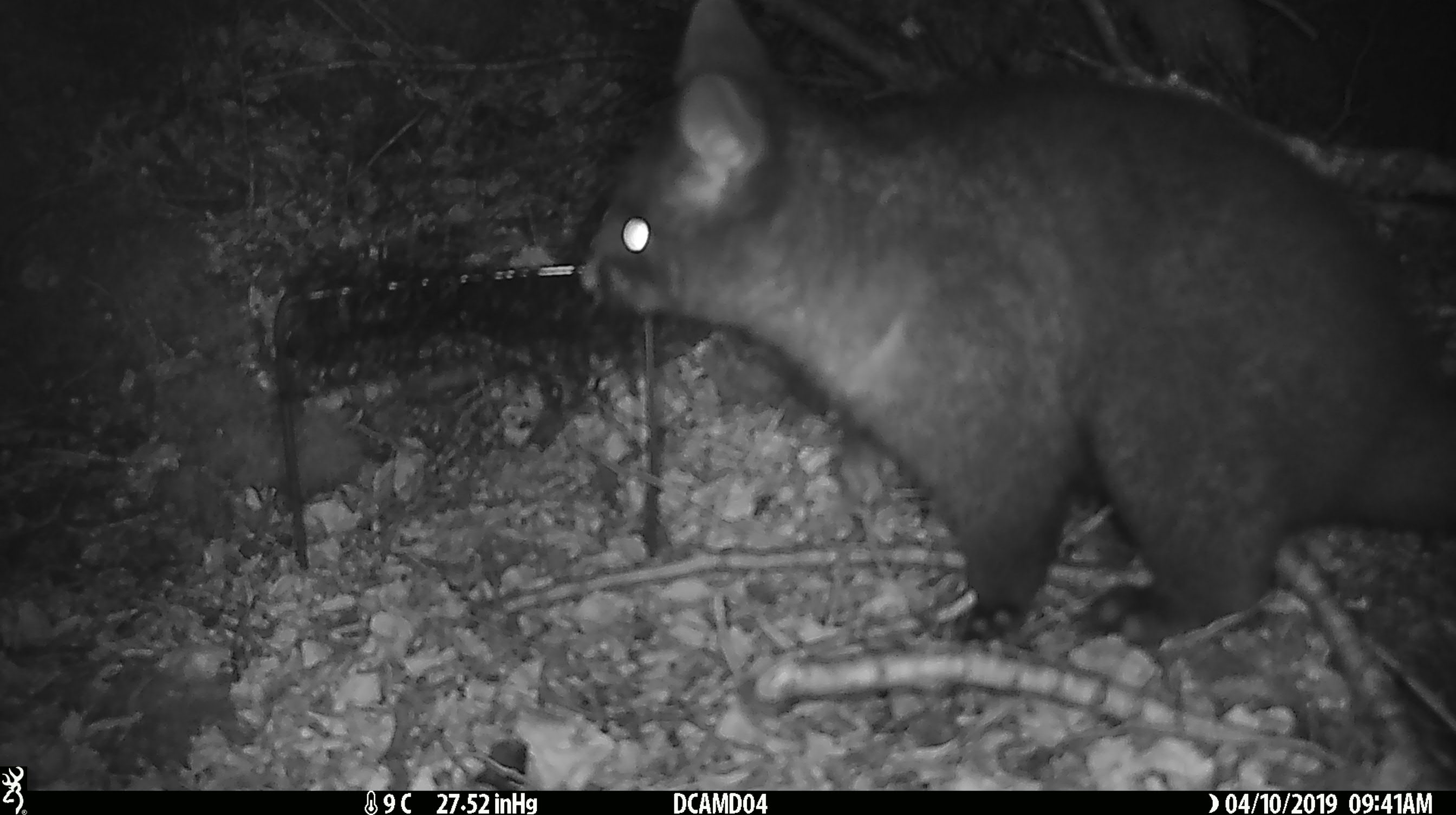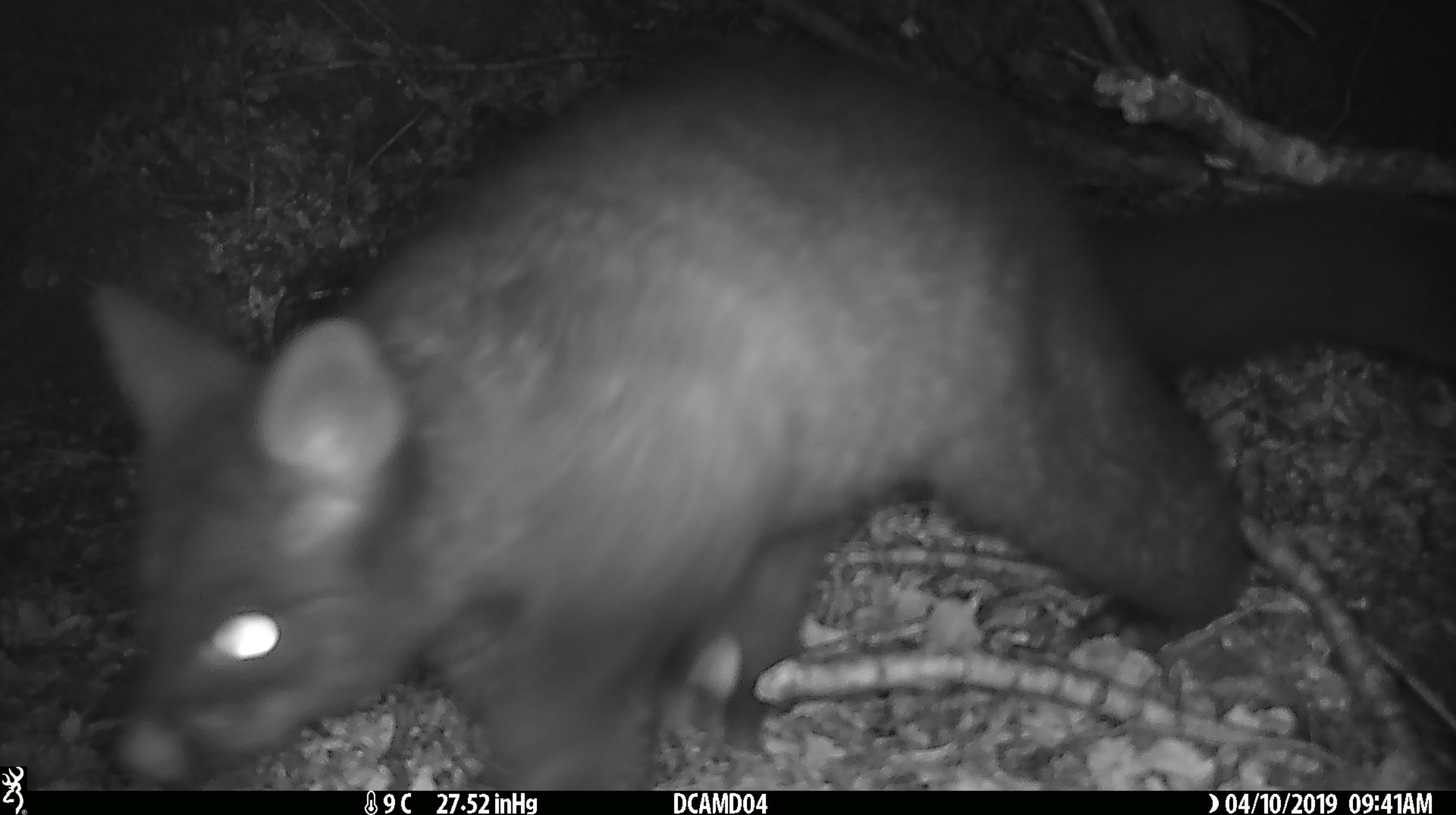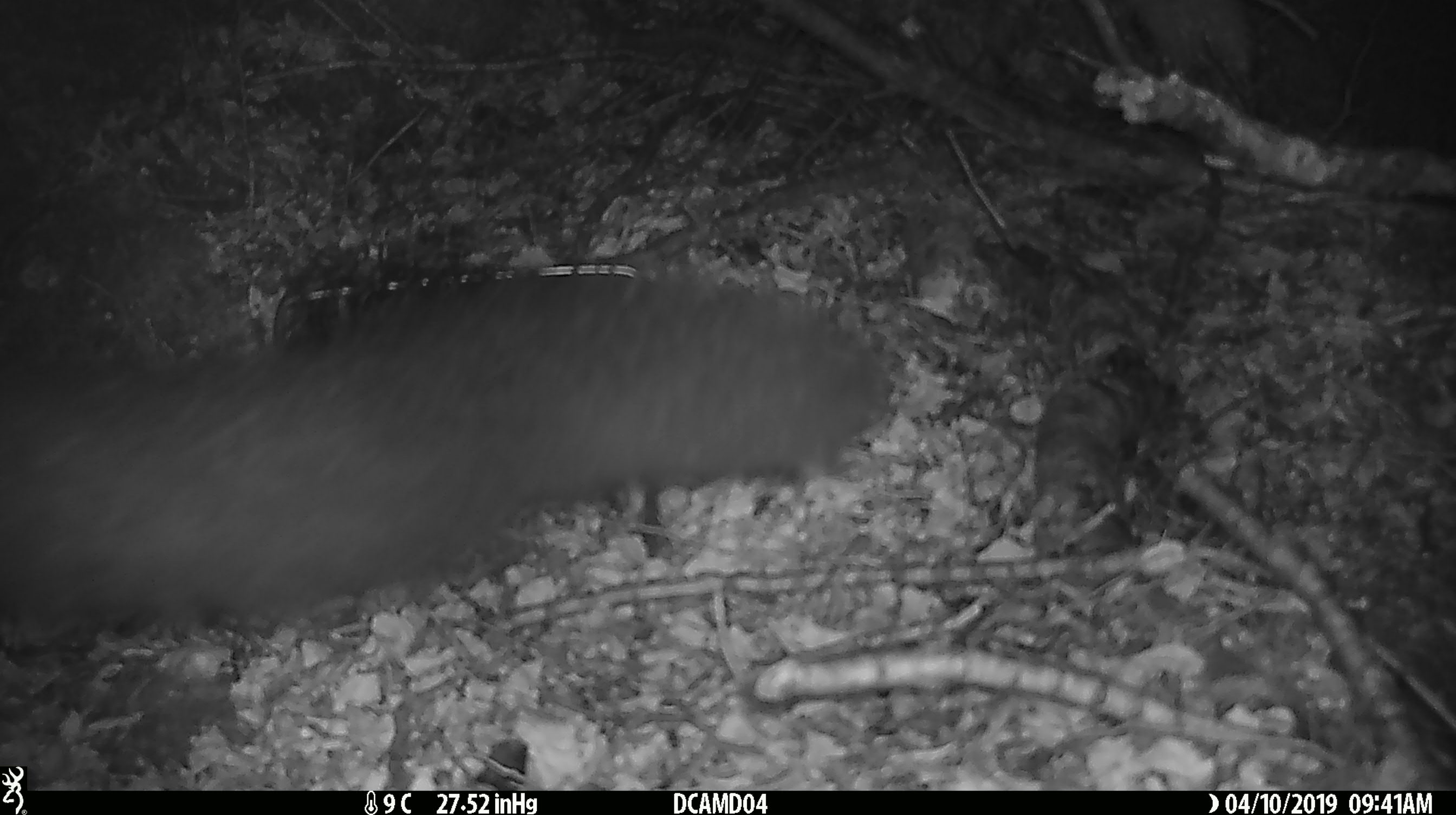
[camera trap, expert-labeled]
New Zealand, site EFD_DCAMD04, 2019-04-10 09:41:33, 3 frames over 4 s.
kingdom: Animalia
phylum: Chordata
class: Mammalia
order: Diprotodontia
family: Phalangeridae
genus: Trichosurus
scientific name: Trichosurus vulpecula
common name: common brushtail possum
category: possum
Possum (common brushtail possum) (Trichosurus vulpecula).